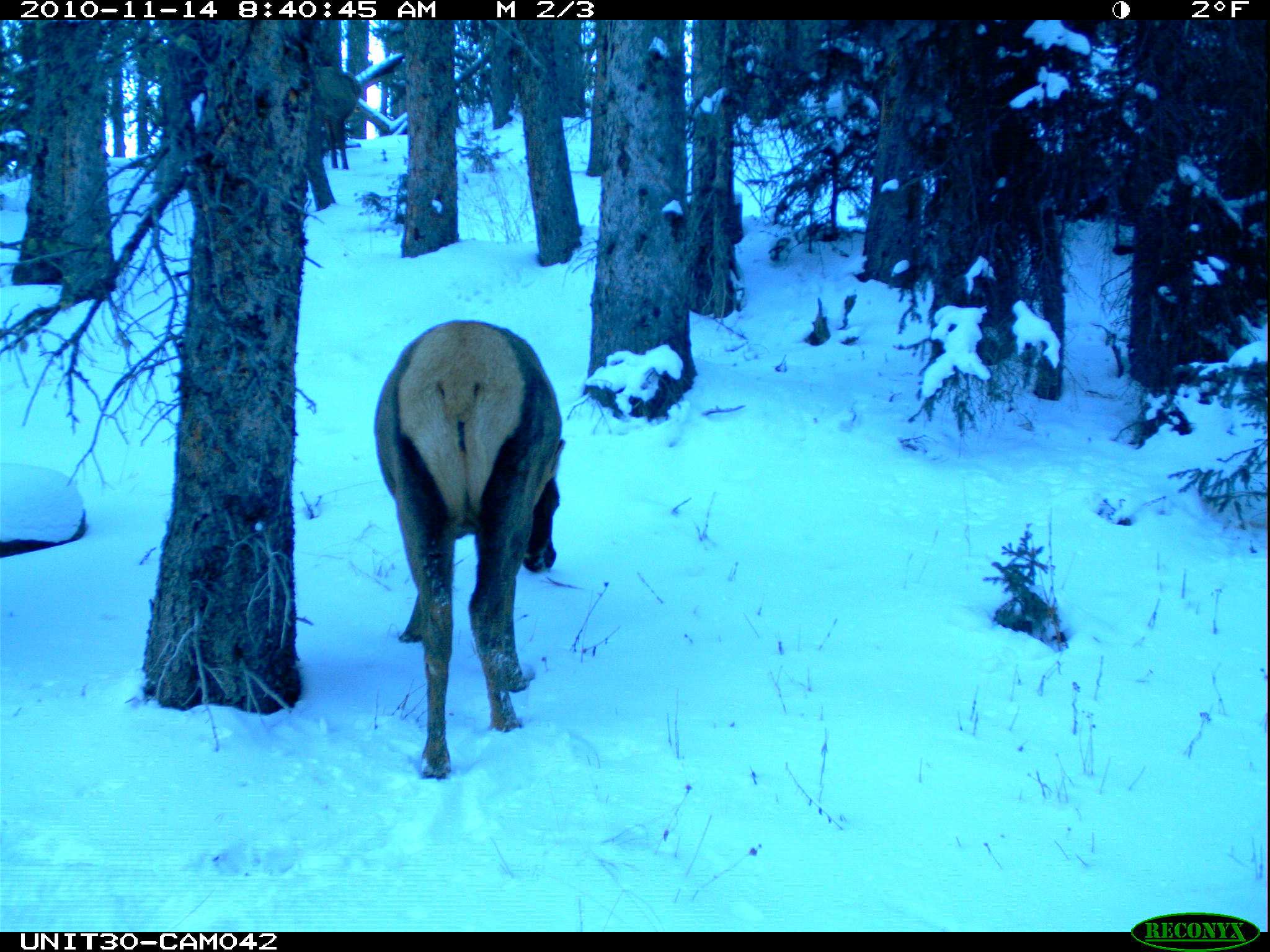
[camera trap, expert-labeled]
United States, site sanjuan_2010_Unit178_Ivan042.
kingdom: Animalia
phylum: Chordata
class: Mammalia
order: Artiodactyla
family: Cervidae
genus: Cervus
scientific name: Cervus elaphus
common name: red deer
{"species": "Cervus elaphus (red deer)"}